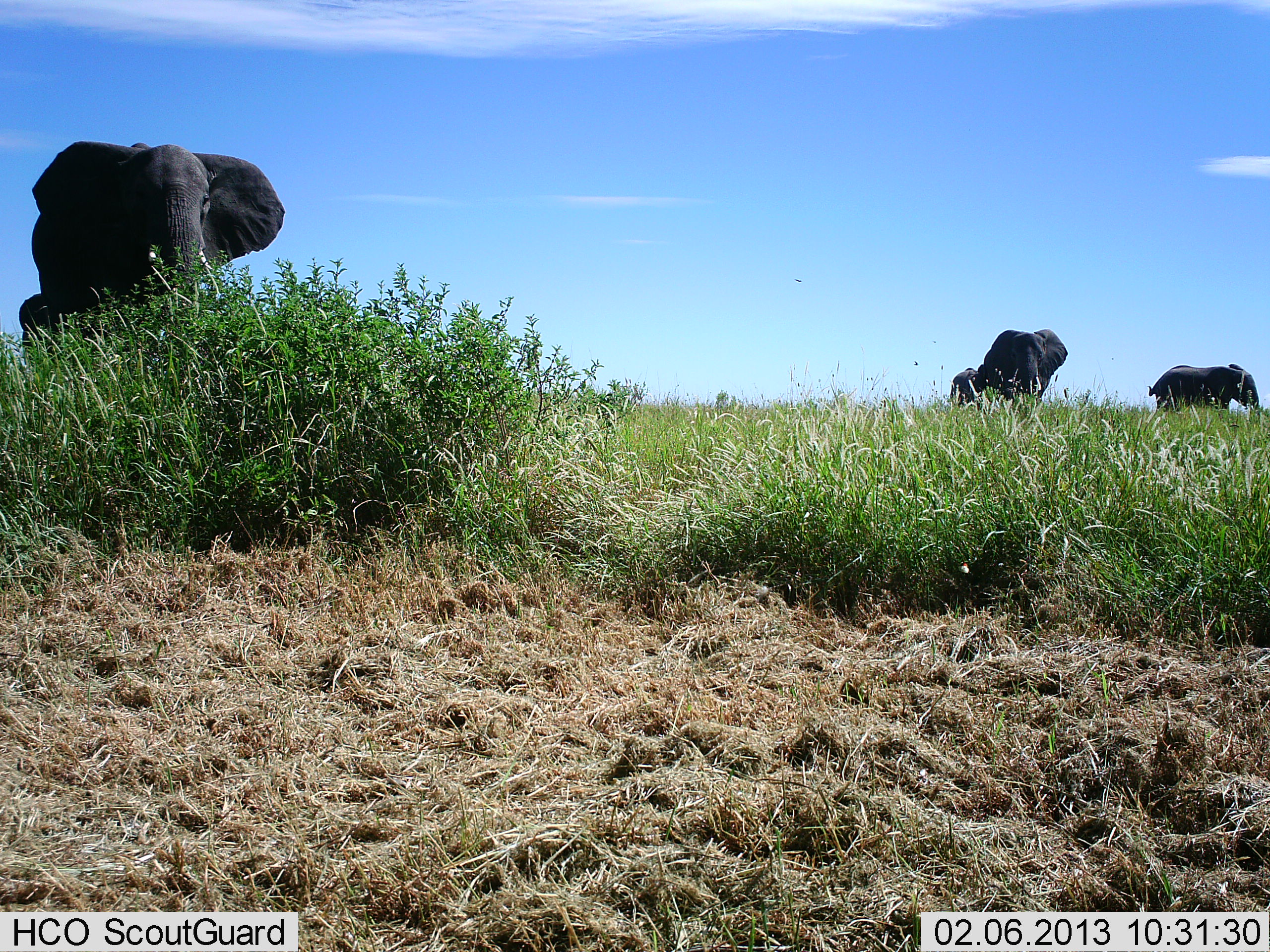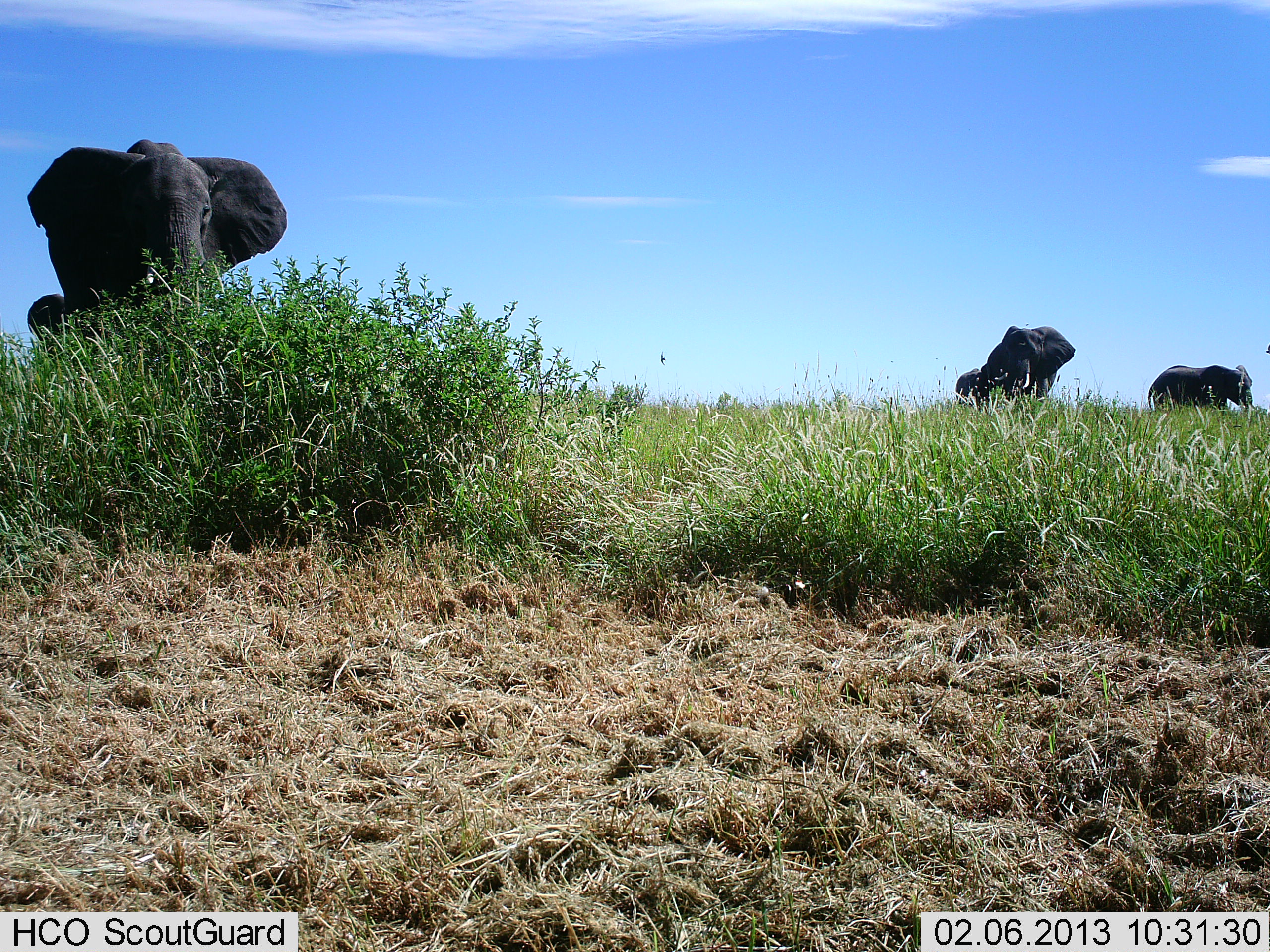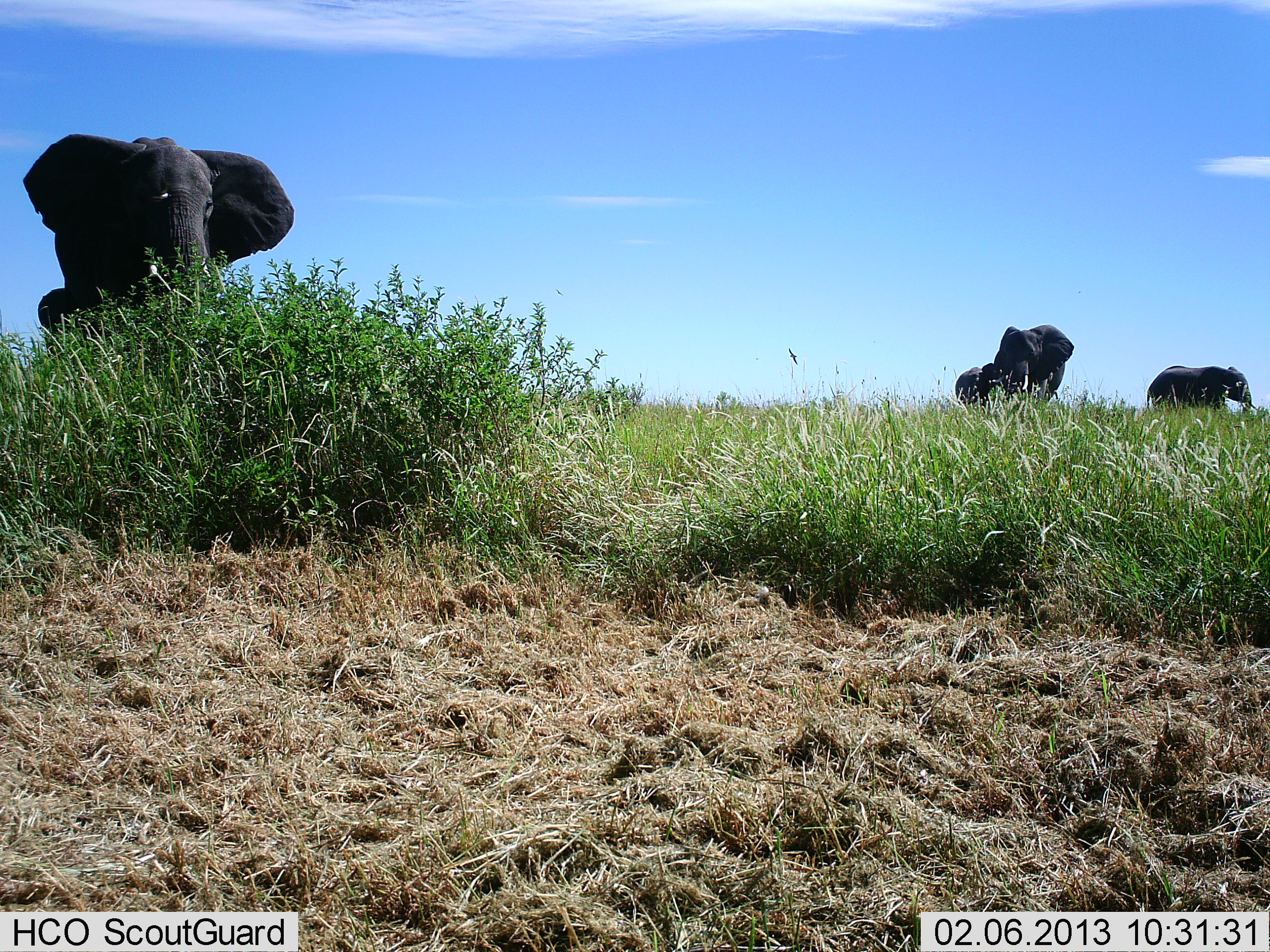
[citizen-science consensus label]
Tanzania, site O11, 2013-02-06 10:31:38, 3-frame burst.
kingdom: Animalia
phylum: Chordata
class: Mammalia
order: Proboscidea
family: Elephantidae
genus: Loxodonta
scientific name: Loxodonta africana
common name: african bush elephant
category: elephant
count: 4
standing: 49%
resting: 0%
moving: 59%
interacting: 0%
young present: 3%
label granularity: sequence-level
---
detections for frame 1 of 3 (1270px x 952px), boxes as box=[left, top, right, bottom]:
animal: box=[30, 140, 286, 335]; box=[977, 329, 1068, 411]; box=[1147, 363, 1260, 422]; box=[18, 292, 51, 362]; box=[950, 367, 978, 407]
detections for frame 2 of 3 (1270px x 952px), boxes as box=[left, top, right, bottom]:
animal: box=[26, 139, 288, 346]; box=[985, 325, 1076, 405]; box=[1147, 364, 1253, 419]; box=[26, 291, 69, 345]; box=[955, 363, 988, 412]; box=[1026, 323, 1029, 326]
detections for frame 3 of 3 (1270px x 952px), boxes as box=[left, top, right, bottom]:
animal: box=[23, 133, 296, 352]; box=[993, 324, 1075, 409]; box=[1146, 364, 1258, 426]; box=[37, 287, 66, 358]; box=[954, 366, 980, 409]; box=[979, 363, 998, 414]